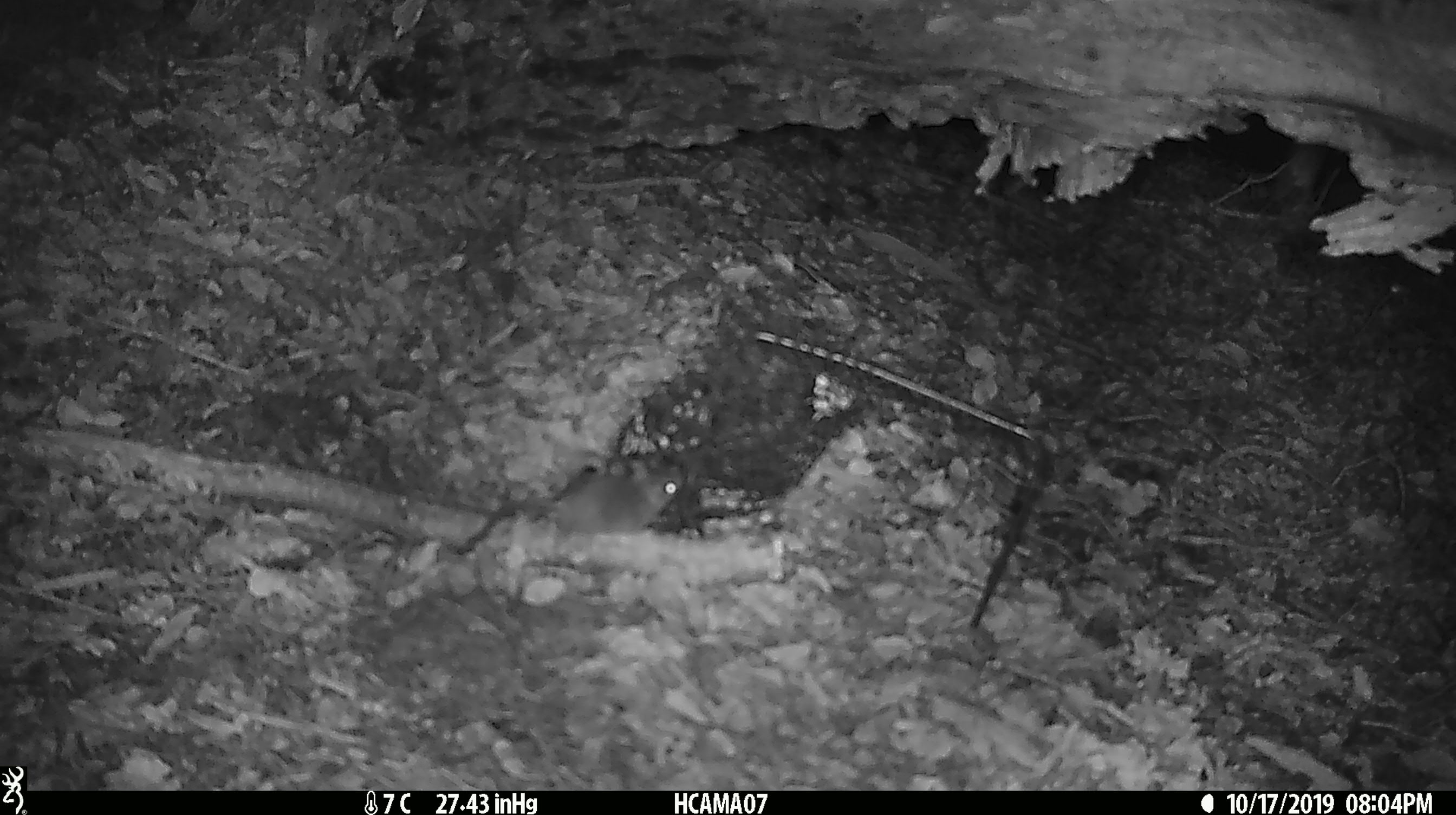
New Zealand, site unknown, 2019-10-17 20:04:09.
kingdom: Animalia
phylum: Chordata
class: Mammalia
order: Rodentia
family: Muridae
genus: Mus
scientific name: Mus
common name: mouse